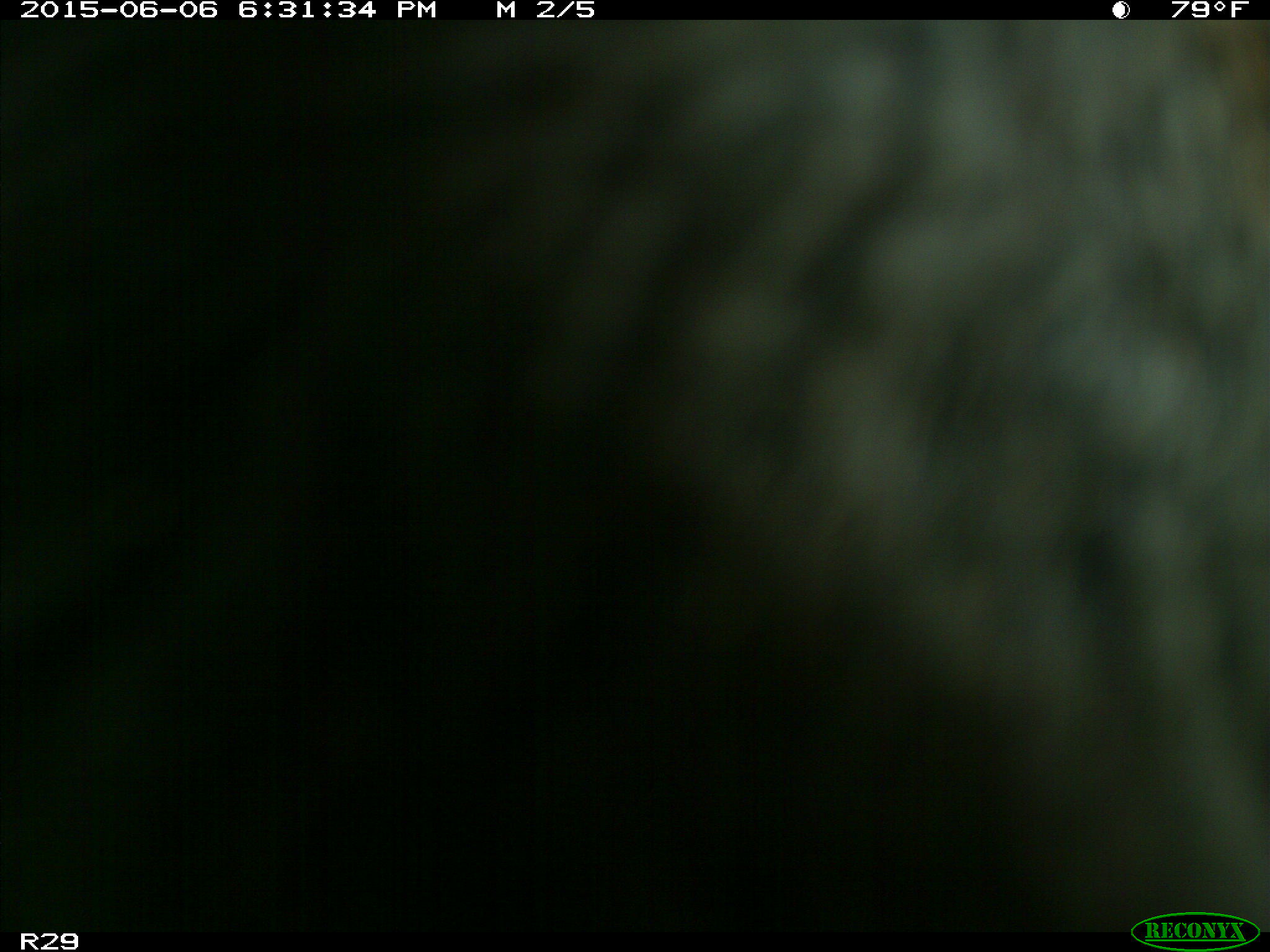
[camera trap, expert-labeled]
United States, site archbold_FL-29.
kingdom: Animalia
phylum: Chordata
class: Mammalia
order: Artiodactyla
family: Bovidae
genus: Bos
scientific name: Bos taurus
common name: domestic cow